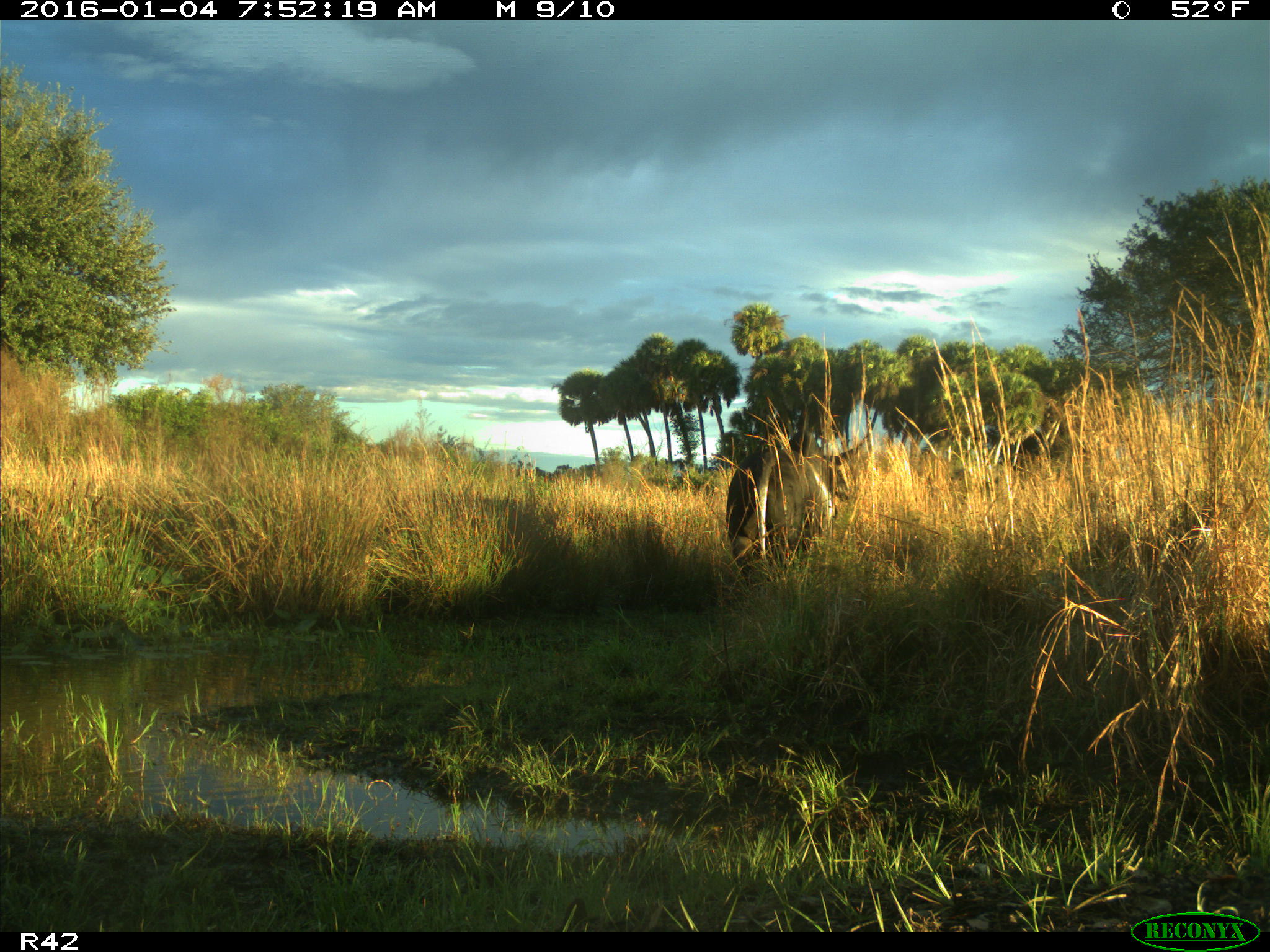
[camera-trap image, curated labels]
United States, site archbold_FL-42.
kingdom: Animalia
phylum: Chordata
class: Mammalia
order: Artiodactyla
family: Bovidae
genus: Bos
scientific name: Bos taurus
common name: domestic cow